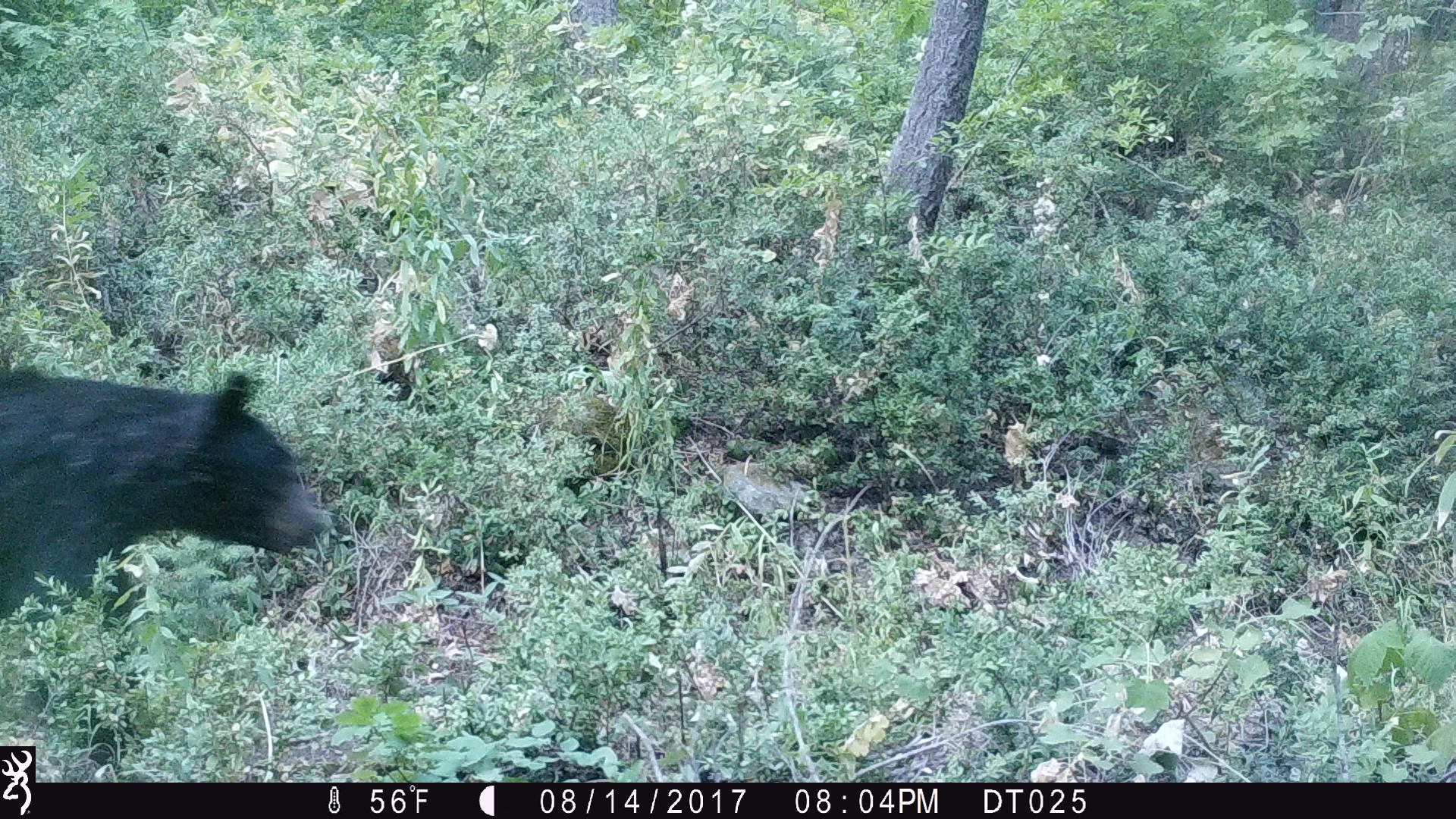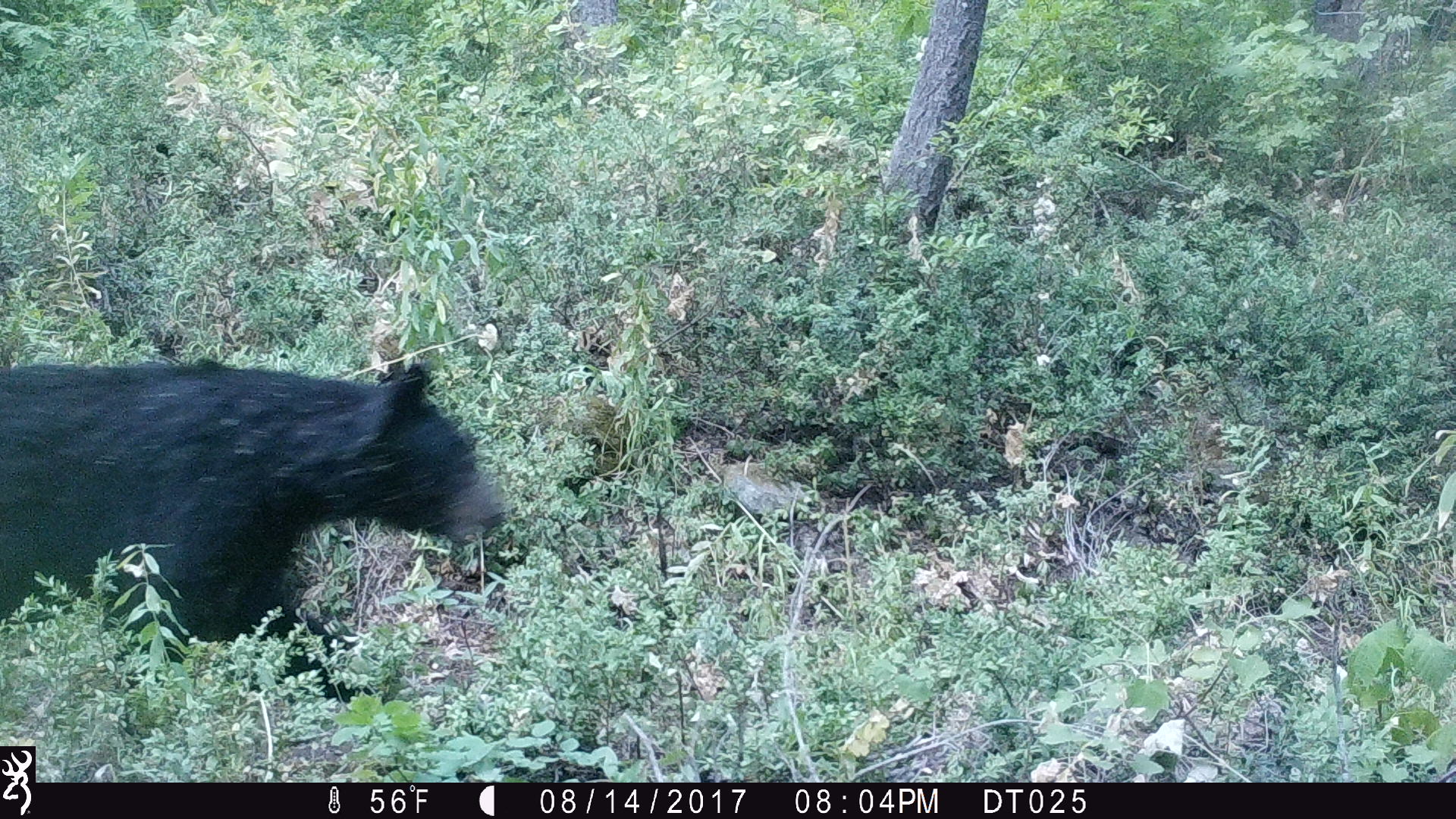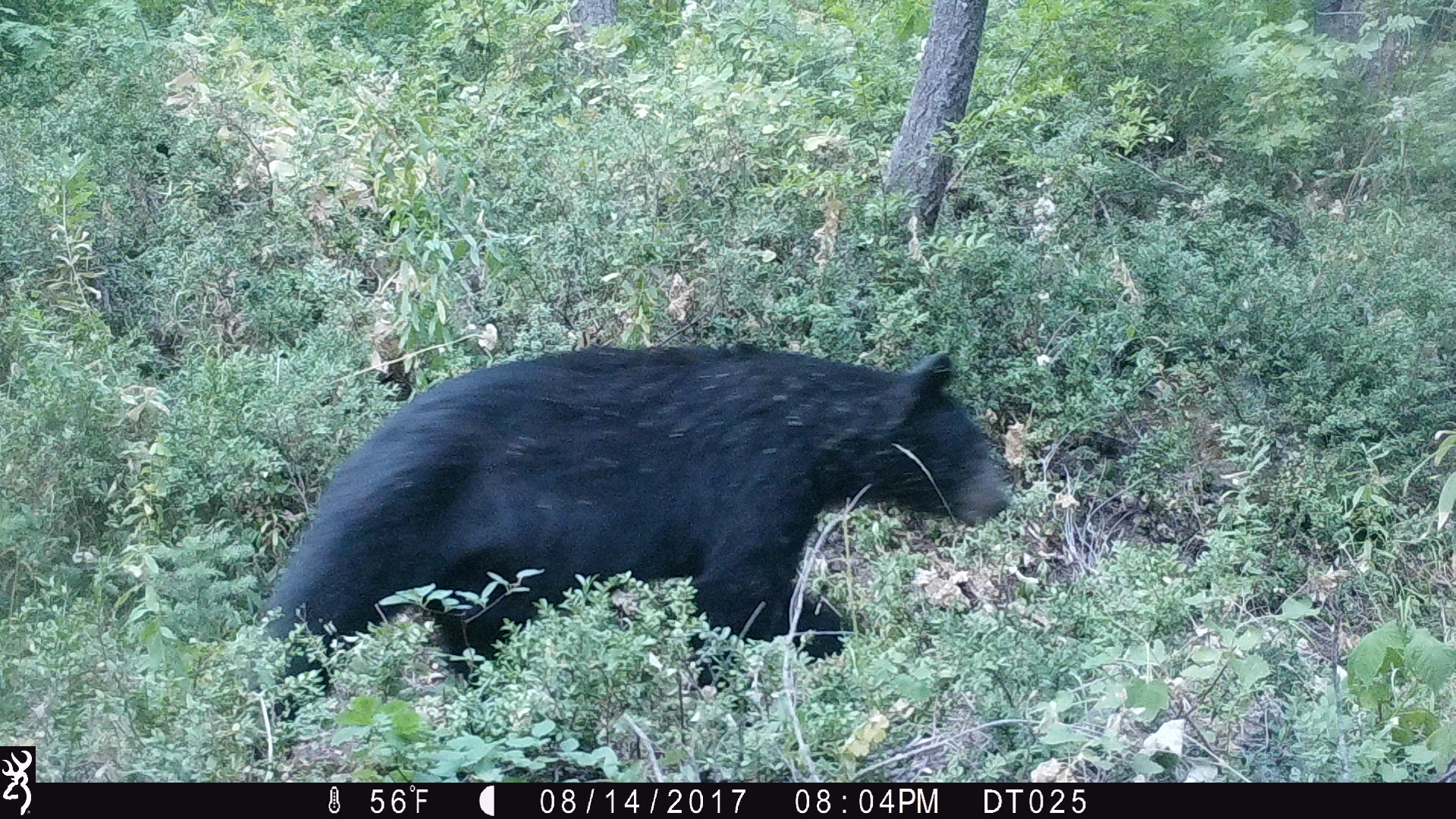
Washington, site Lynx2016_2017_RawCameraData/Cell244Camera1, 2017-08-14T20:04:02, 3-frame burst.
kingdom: Animalia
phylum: Chordata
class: Mammalia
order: Carnivora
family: Ursidae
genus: Ursus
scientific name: Ursus americanus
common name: american black bear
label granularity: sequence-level